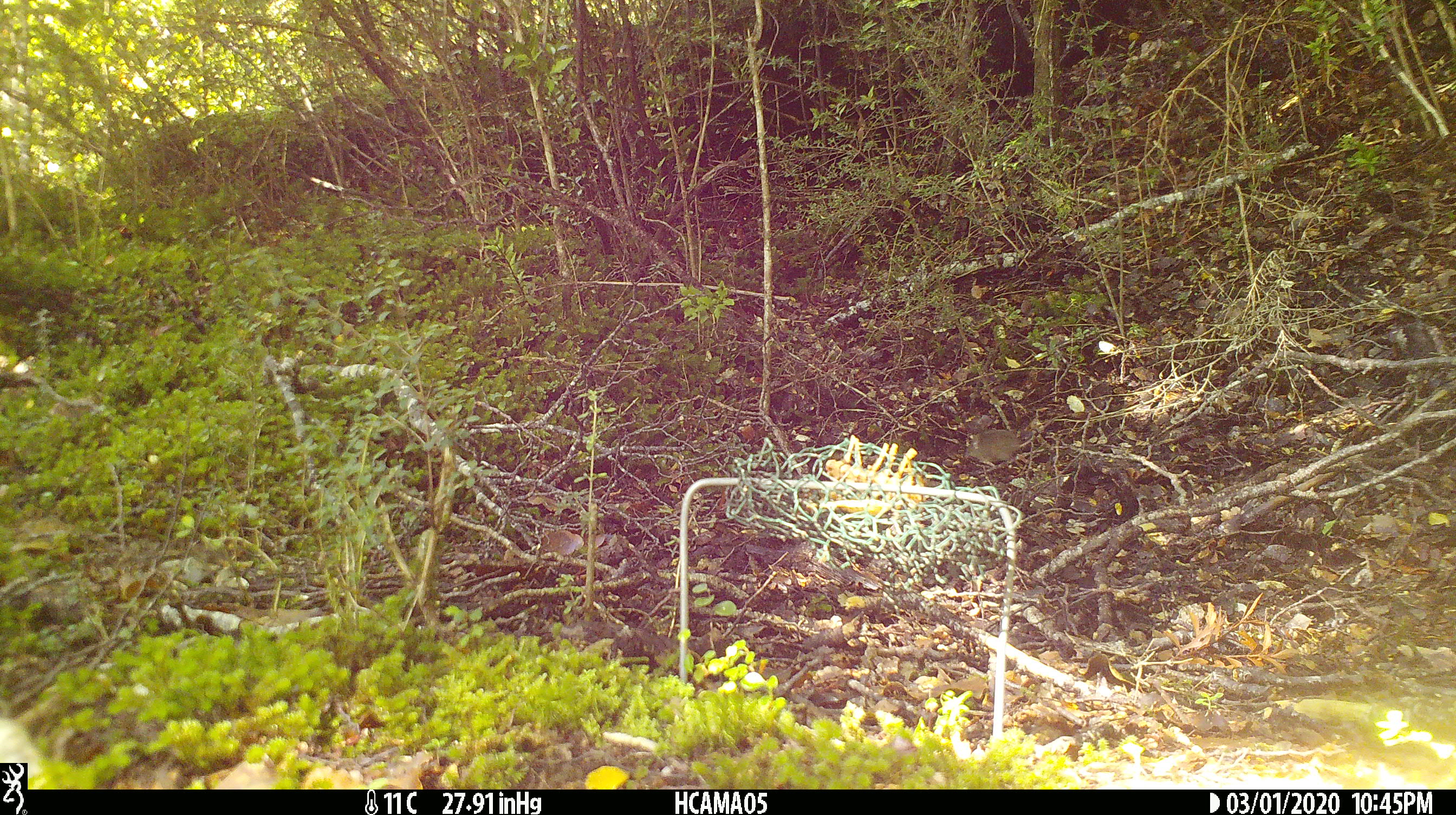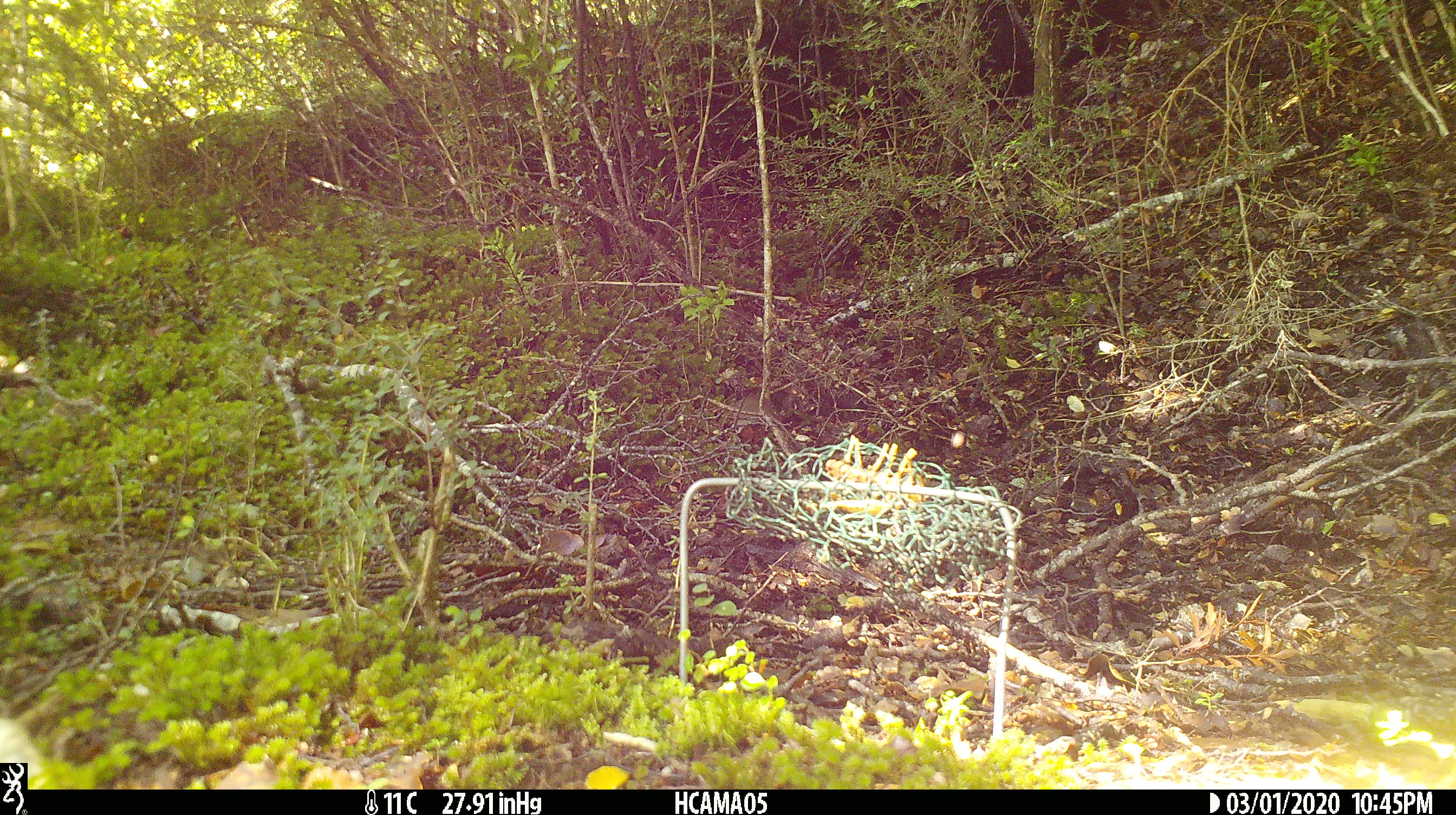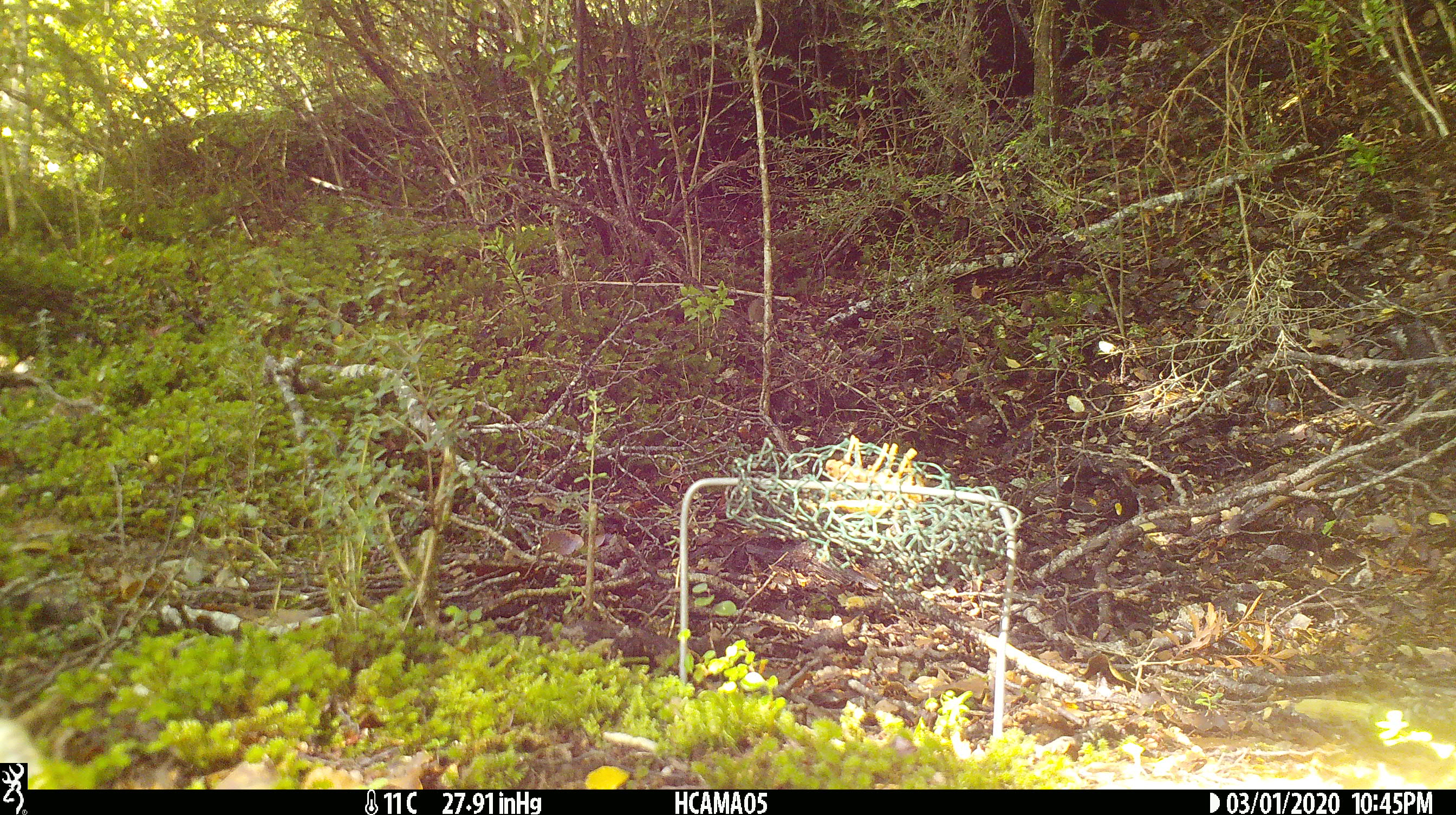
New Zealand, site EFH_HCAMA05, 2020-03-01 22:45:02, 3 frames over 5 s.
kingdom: Animalia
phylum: Chordata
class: Mammalia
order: Rodentia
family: Muridae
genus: Mus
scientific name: Mus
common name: mouse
Mouse (Mus).